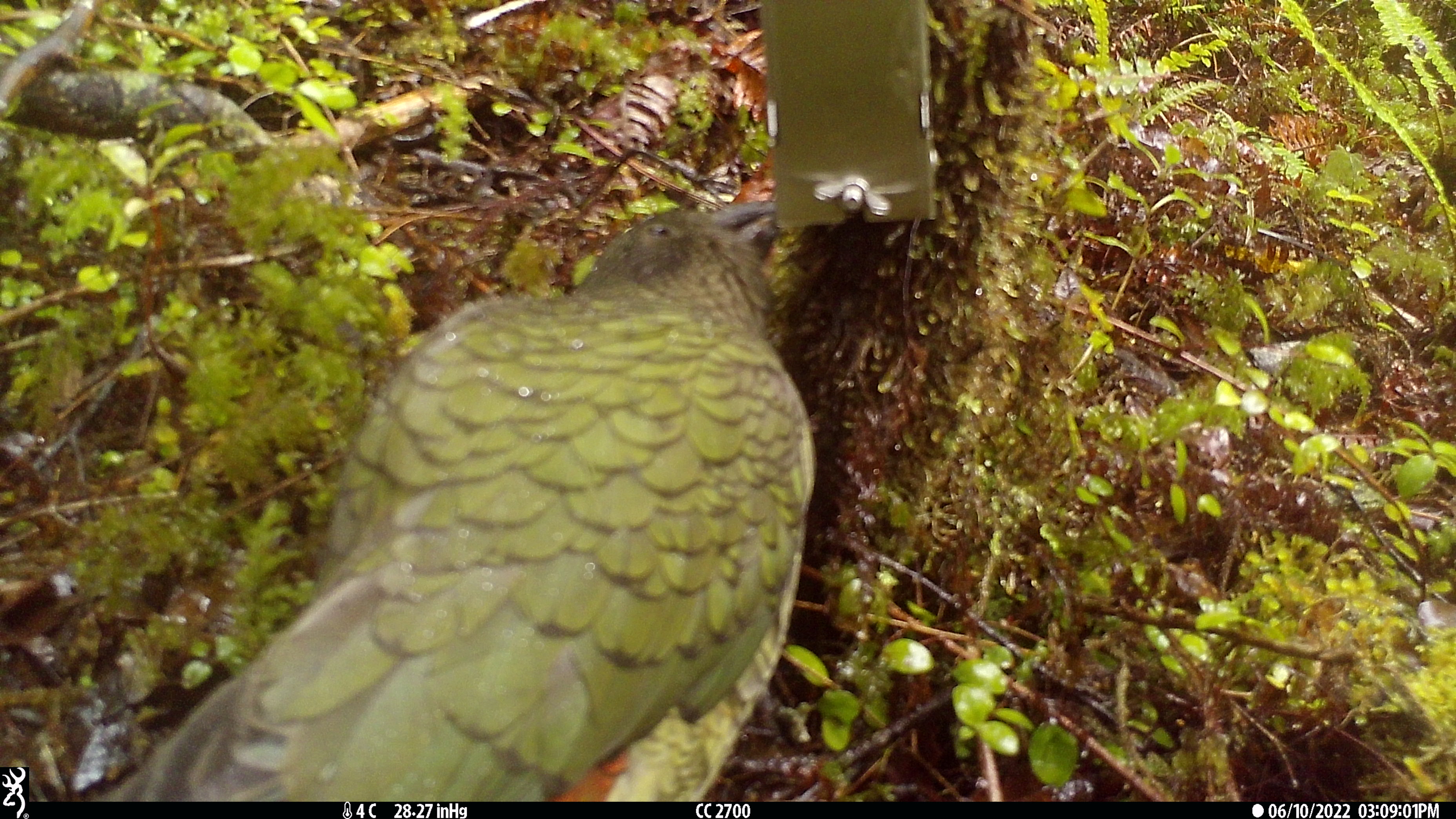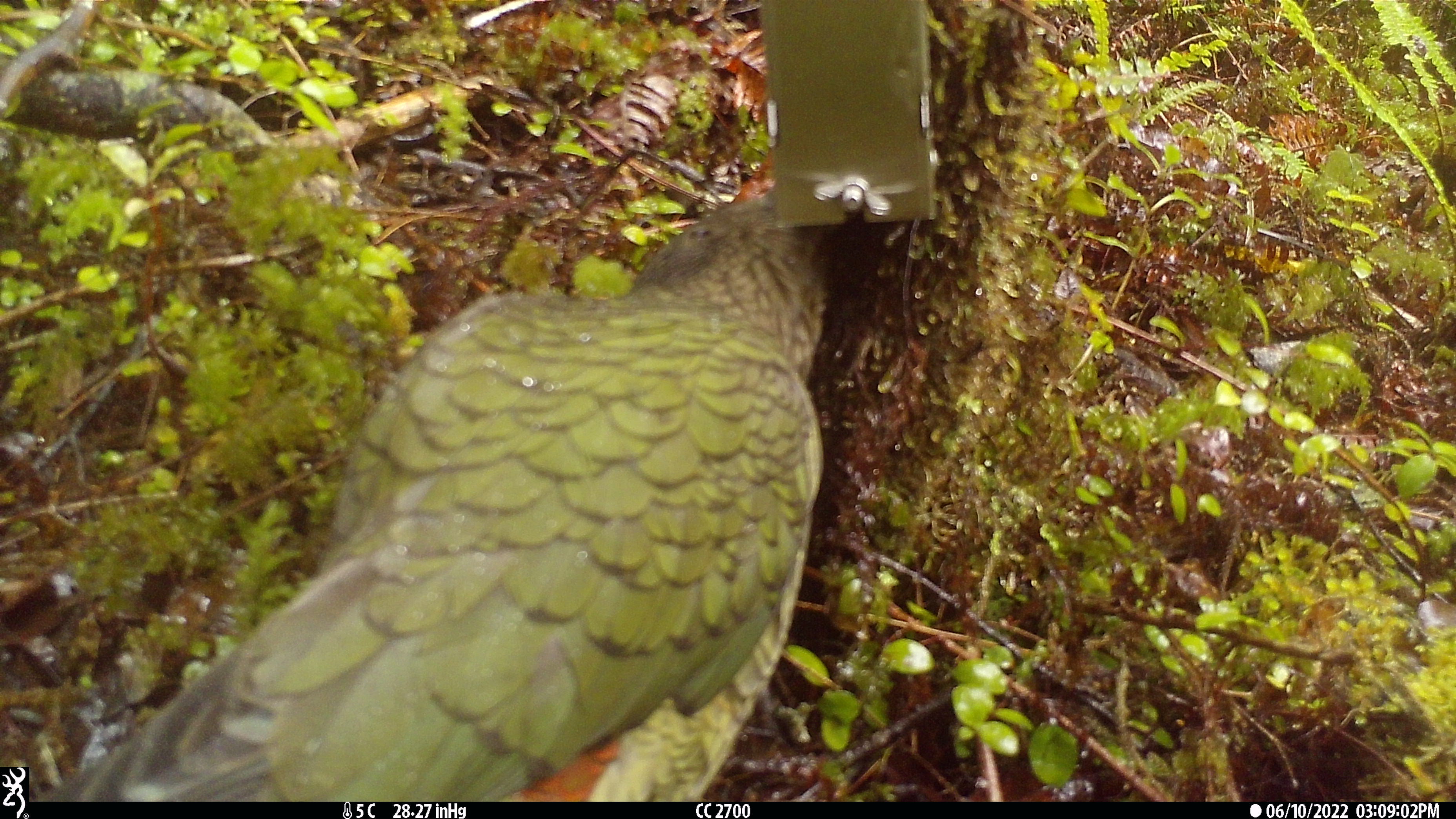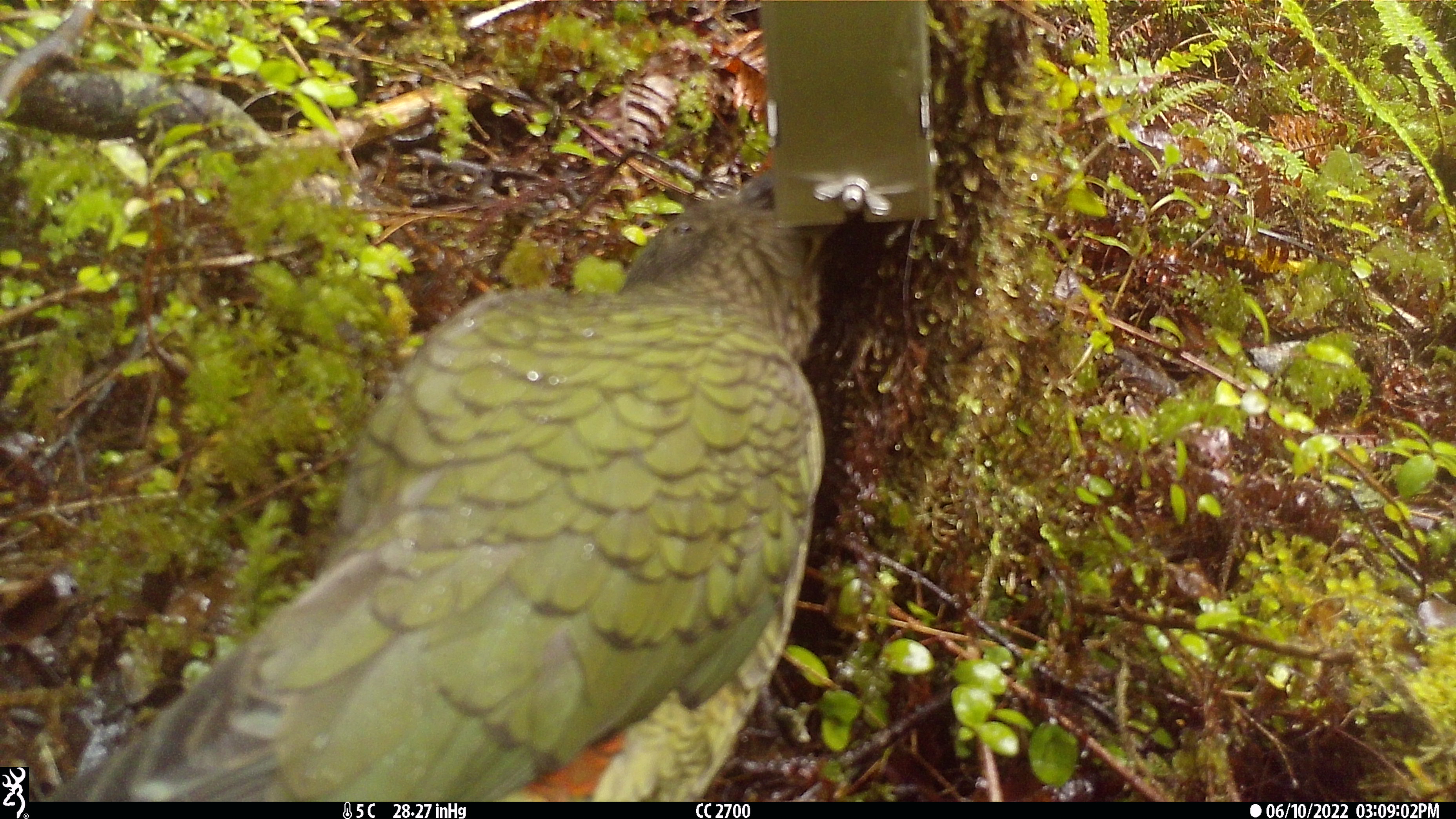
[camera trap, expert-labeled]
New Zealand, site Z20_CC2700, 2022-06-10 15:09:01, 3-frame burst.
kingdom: Animalia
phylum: Chordata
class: Aves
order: Psittaciformes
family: Strigopidae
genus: Nestor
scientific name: Nestor notabilis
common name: kea